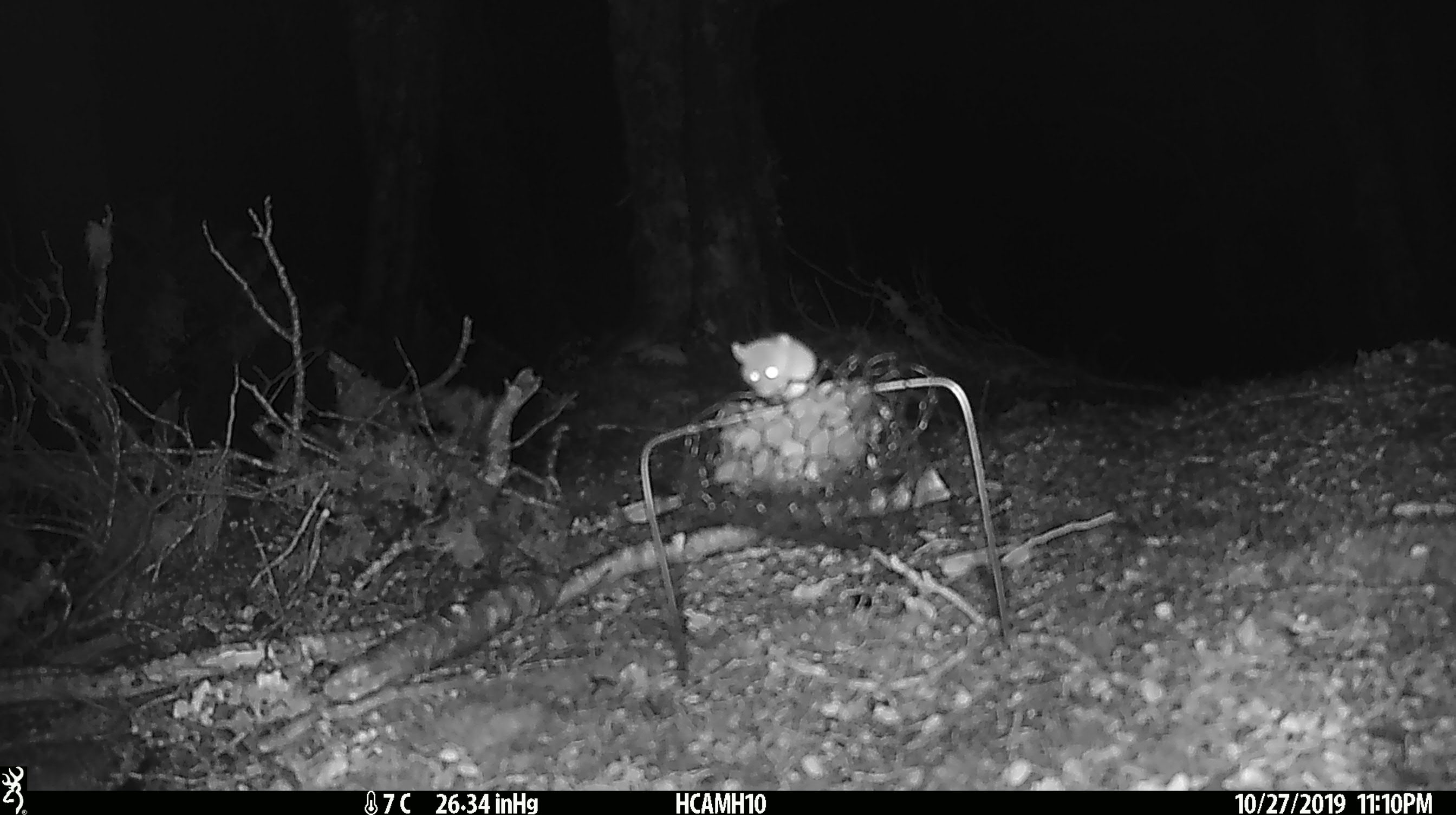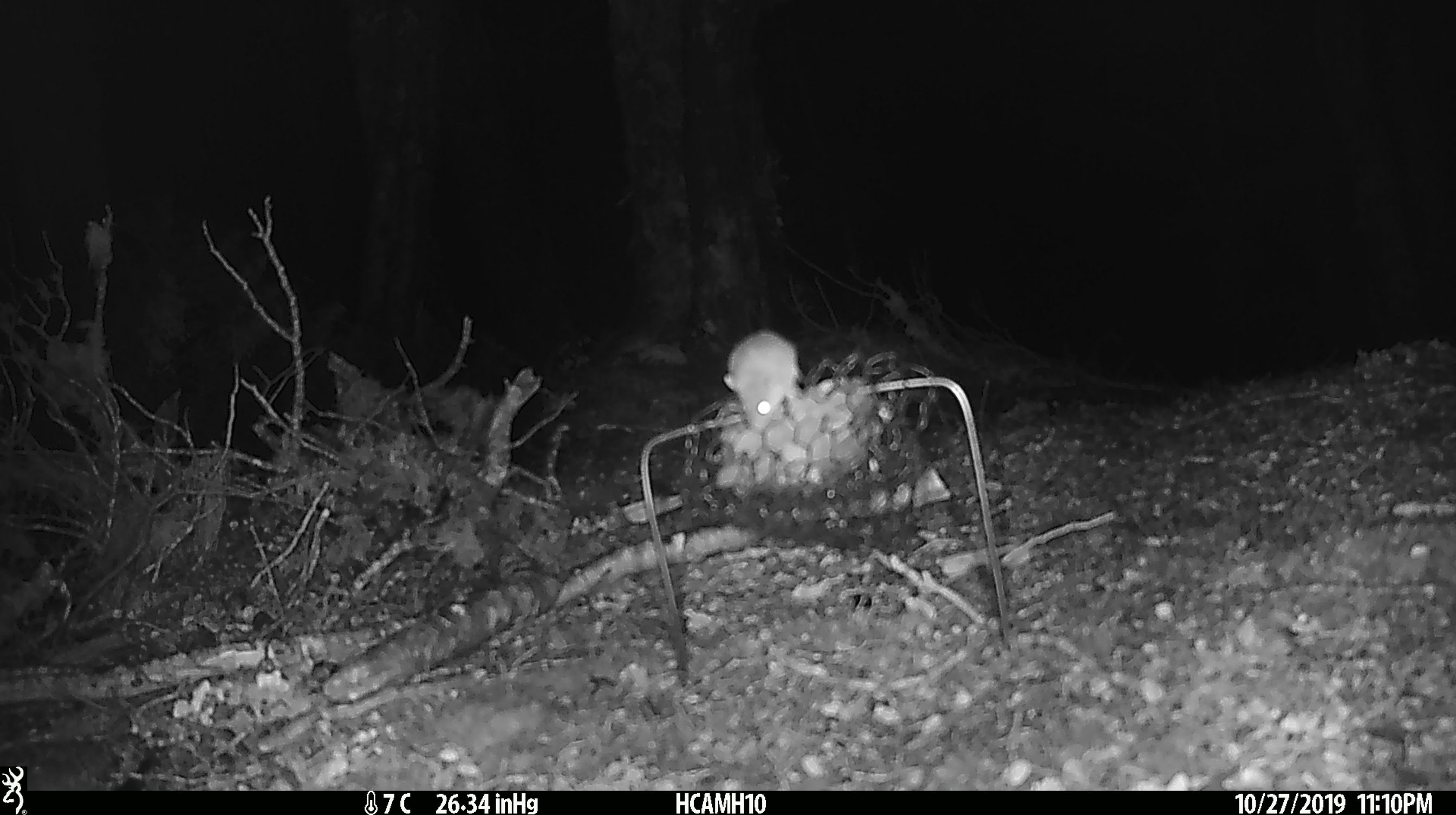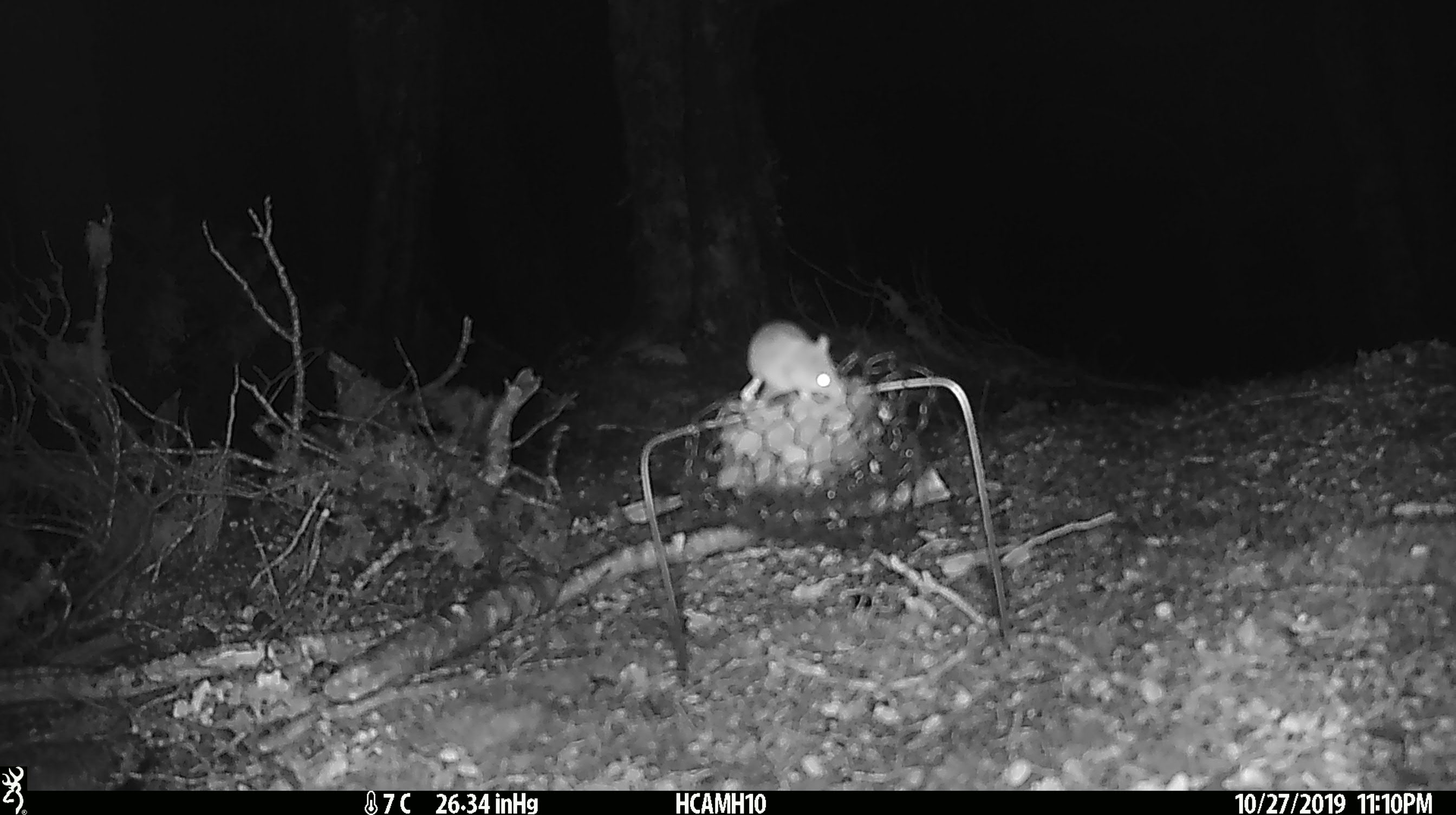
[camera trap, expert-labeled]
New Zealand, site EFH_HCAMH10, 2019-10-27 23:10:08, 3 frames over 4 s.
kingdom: Animalia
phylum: Chordata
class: Mammalia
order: Rodentia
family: Muridae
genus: Mus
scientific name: Mus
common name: mouse